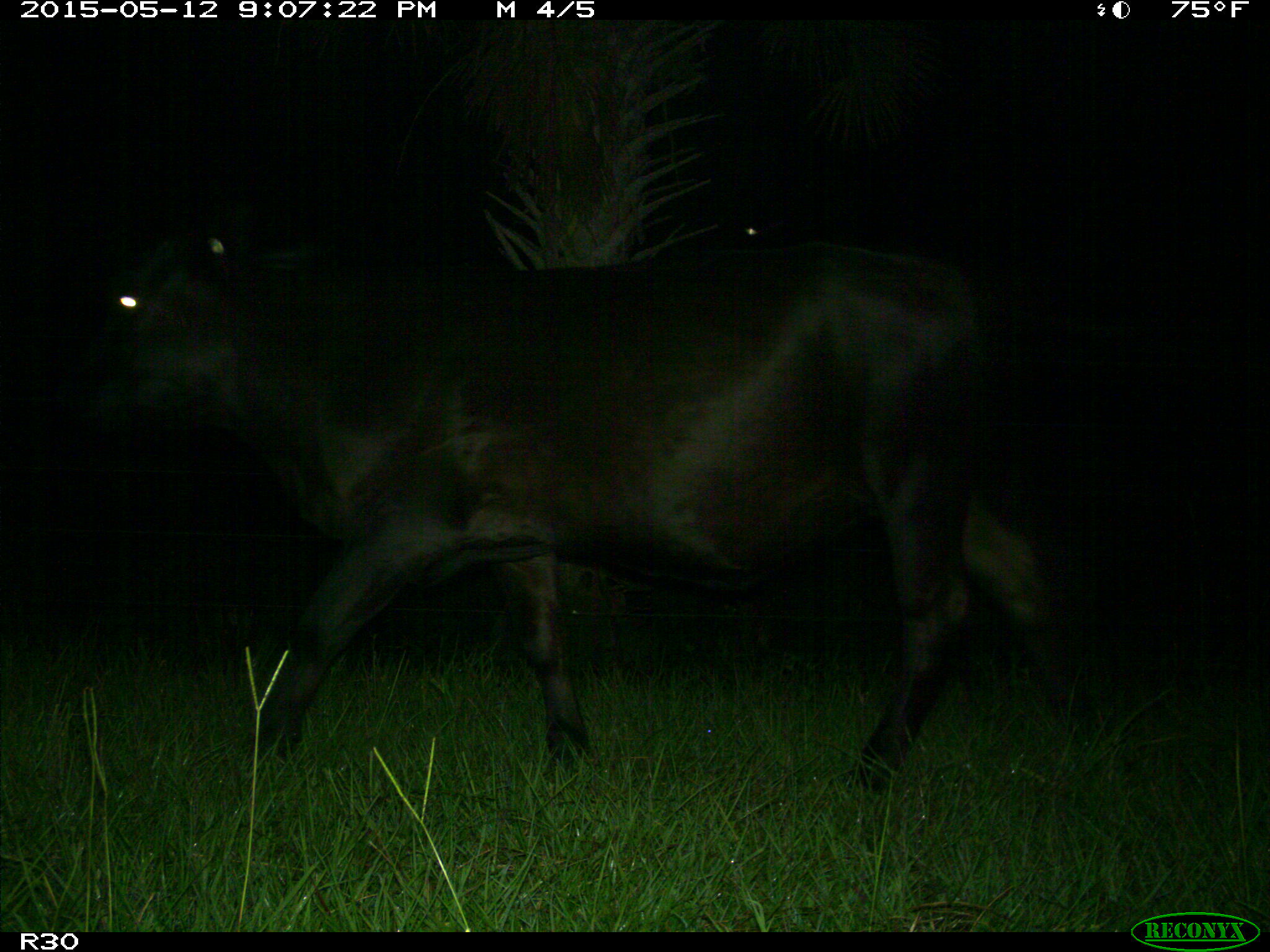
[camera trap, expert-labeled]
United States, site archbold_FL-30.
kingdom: Animalia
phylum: Chordata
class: Mammalia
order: Artiodactyla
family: Bovidae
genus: Bos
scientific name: Bos taurus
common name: domestic cow